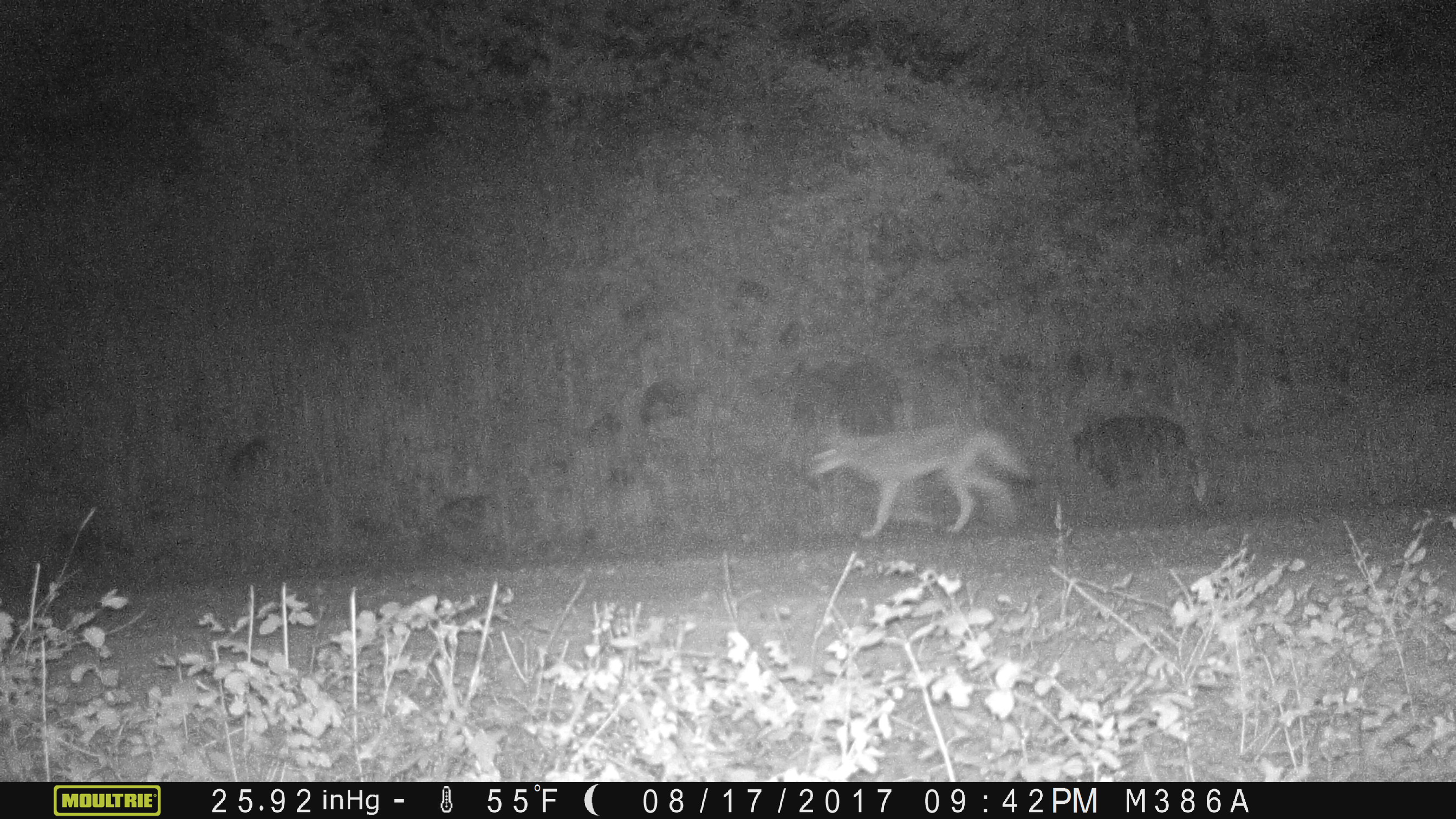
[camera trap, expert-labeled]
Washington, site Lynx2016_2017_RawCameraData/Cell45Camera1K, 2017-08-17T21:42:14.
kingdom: Animalia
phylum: Chordata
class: Mammalia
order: Carnivora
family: Canidae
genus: Canis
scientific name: Canis latrans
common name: coyote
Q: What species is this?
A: Canis latrans (coyote).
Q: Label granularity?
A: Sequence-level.